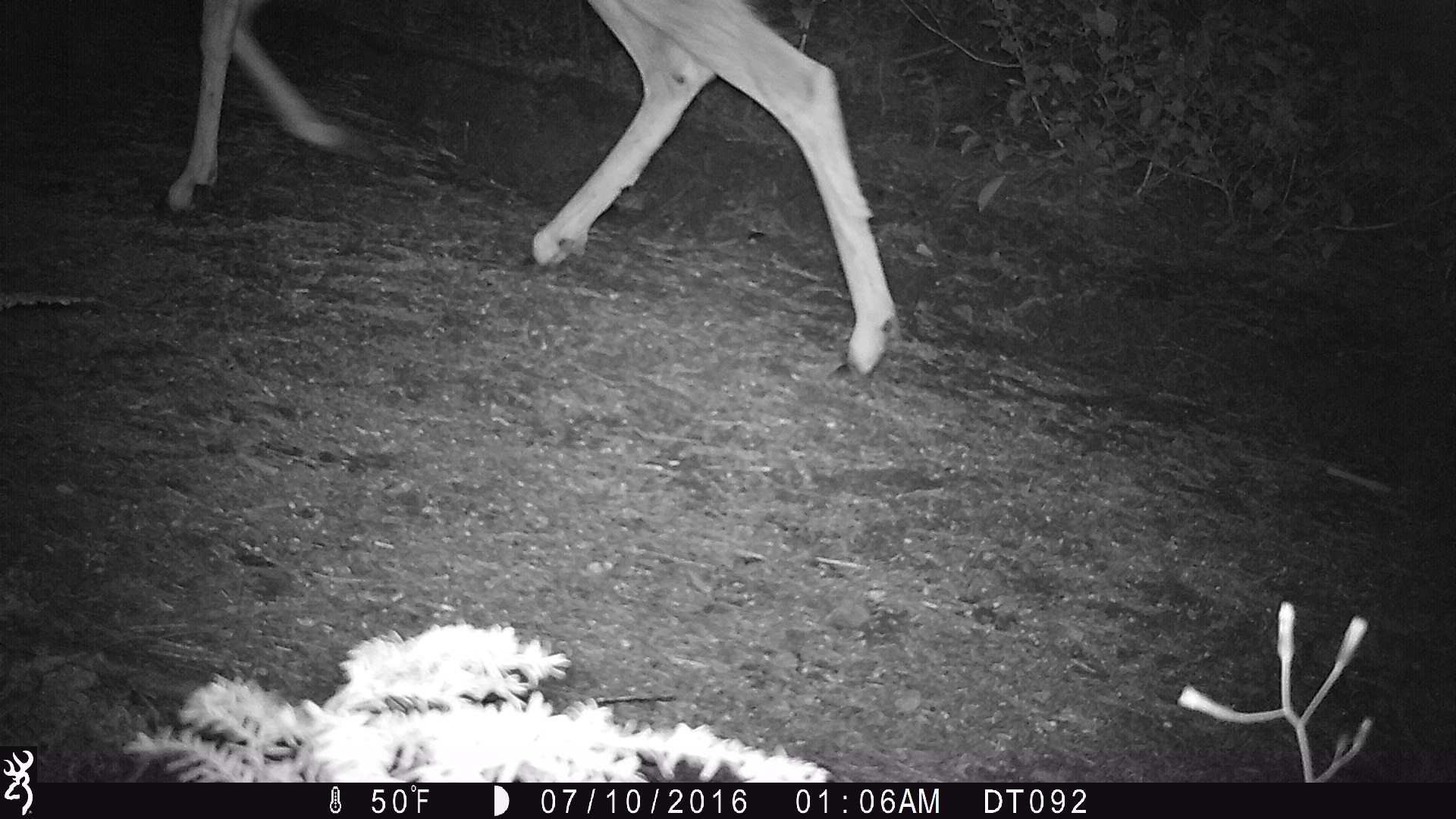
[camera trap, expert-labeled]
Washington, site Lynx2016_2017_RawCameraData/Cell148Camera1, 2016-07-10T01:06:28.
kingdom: Animalia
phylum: Chordata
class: Mammalia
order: Artiodactyla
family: Cervidae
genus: Odocoileus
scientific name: Odocoileus hemionus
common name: mule deer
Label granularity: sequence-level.